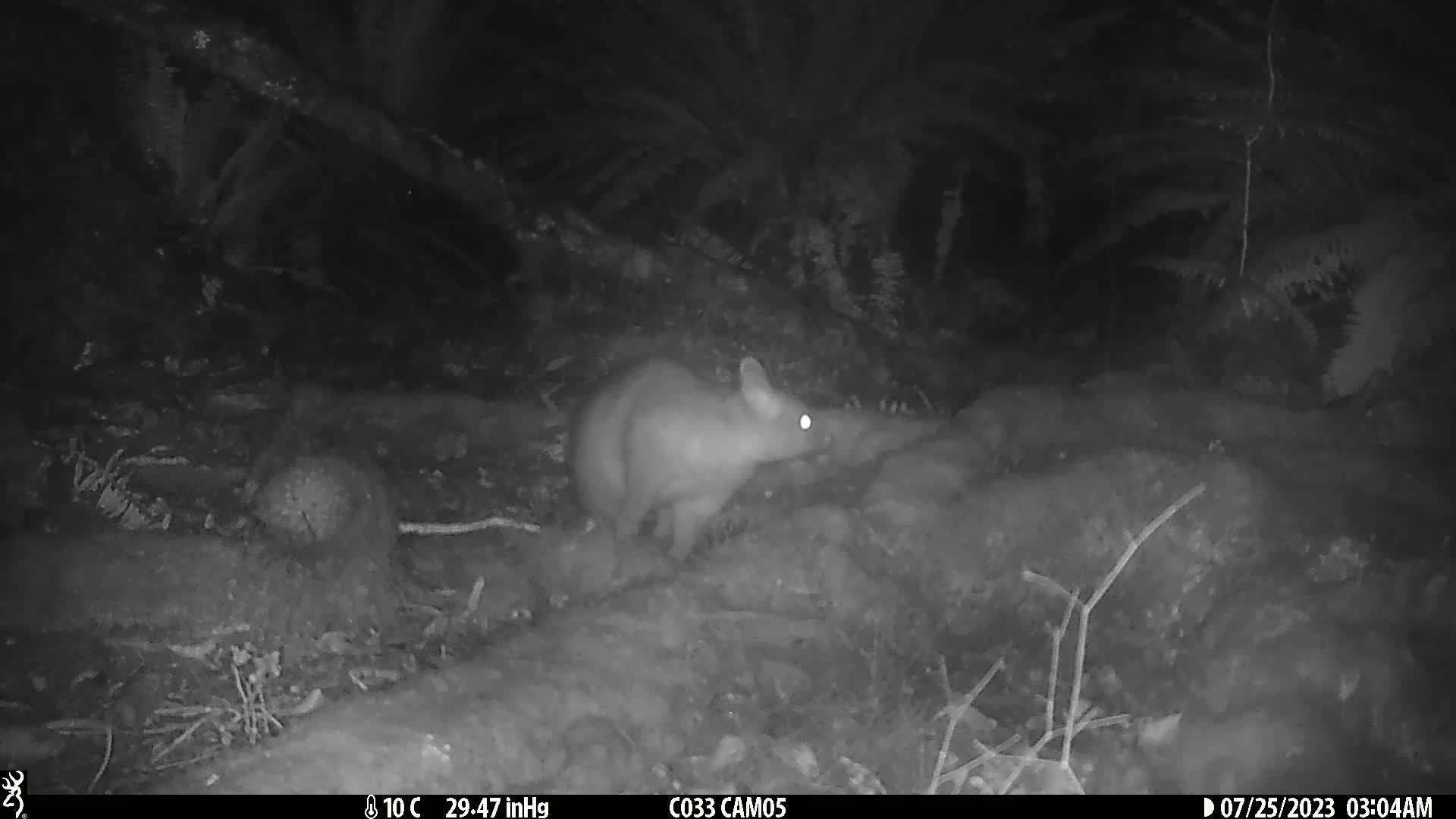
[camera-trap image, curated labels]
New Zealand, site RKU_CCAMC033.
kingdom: Animalia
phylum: Chordata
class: Mammalia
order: Diprotodontia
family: Phalangeridae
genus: Trichosurus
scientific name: Trichosurus vulpecula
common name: common brushtail possum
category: possum